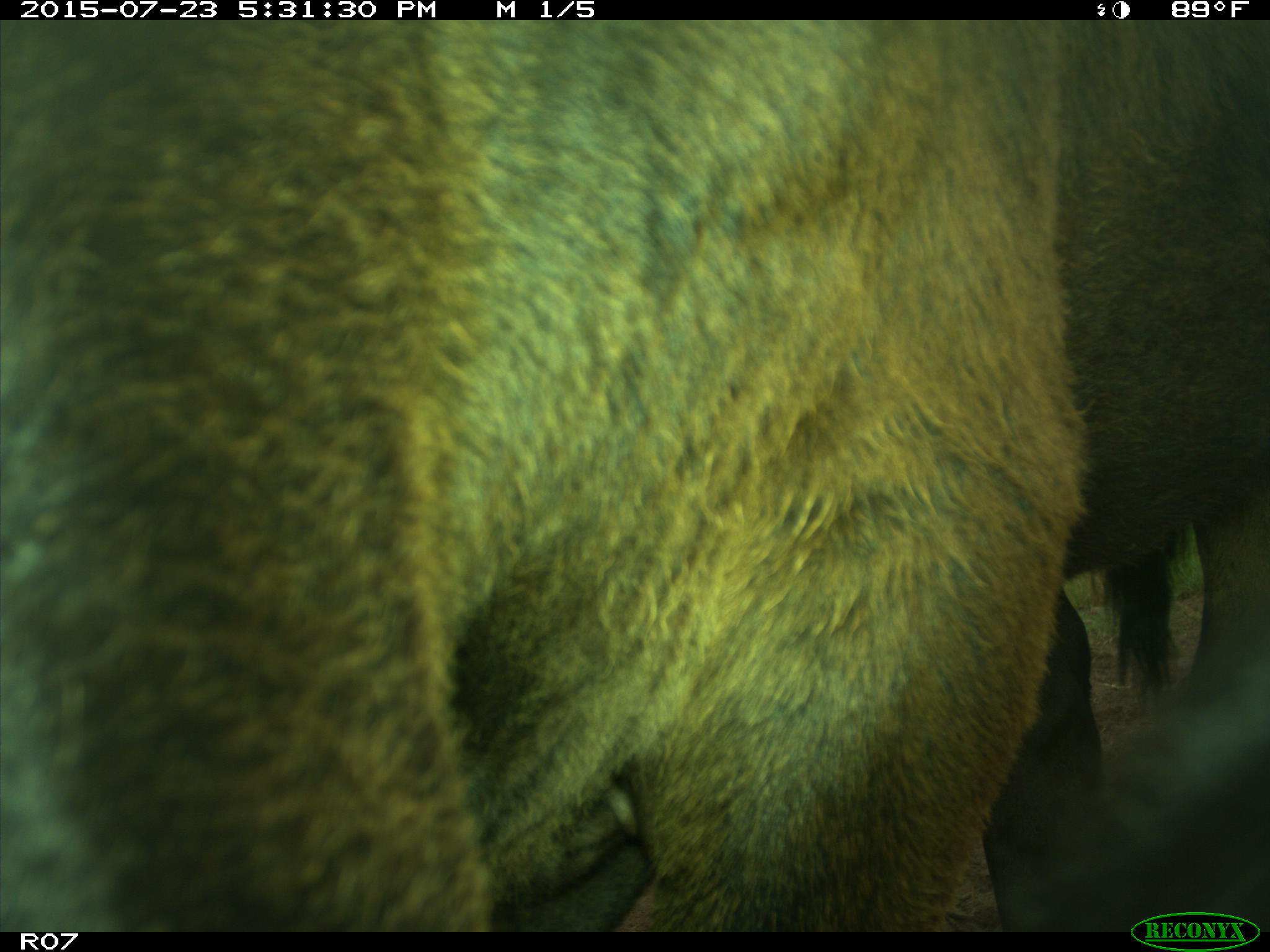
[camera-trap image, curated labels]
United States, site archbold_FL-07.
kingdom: Animalia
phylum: Chordata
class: Mammalia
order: Artiodactyla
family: Bovidae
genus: Bos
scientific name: Bos taurus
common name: domestic cow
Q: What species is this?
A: Bos taurus (domestic cow).